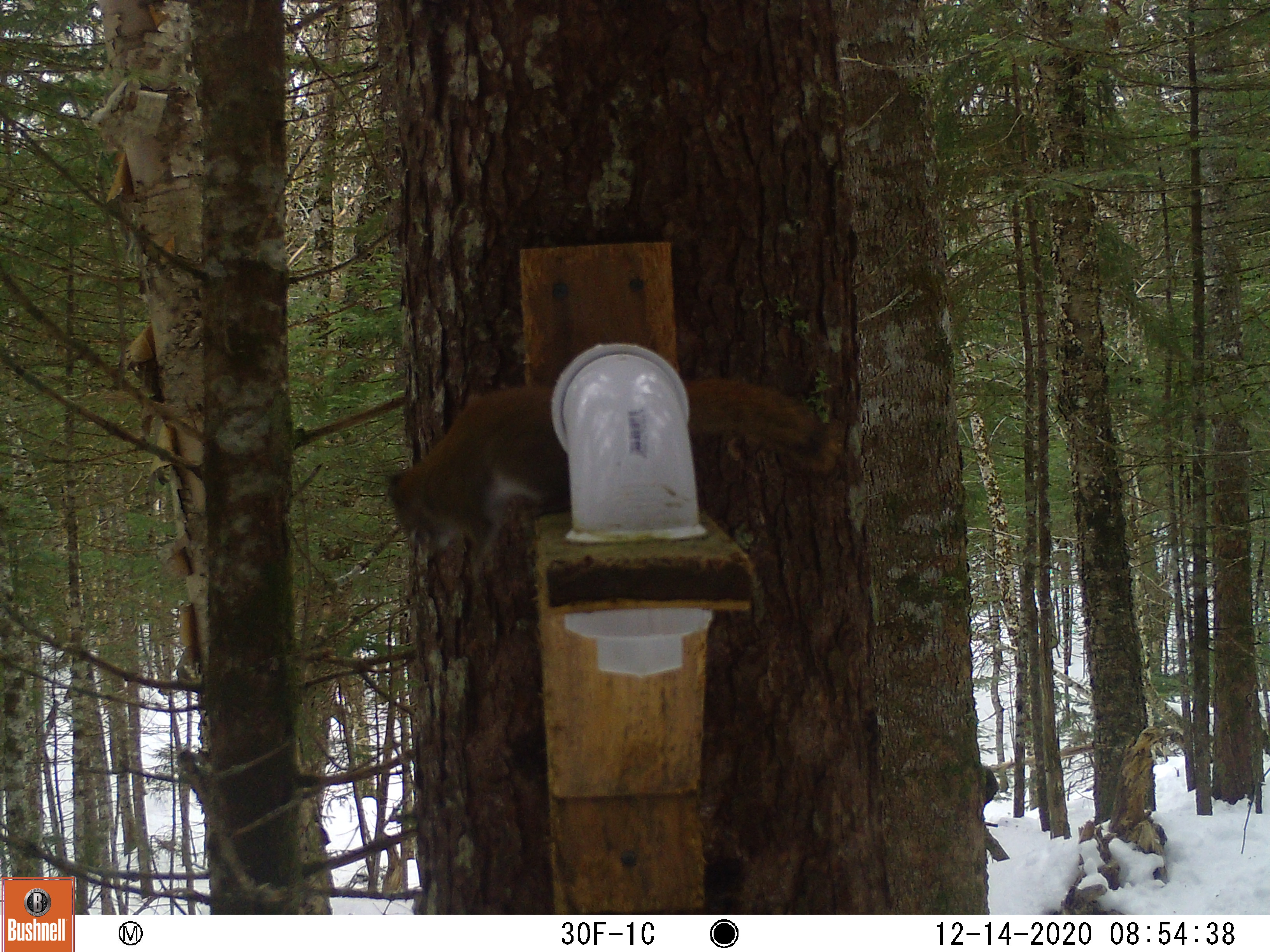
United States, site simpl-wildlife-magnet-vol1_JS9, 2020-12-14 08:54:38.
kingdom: Animalia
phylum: Chordata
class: Mammalia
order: Rodentia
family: Sciuridae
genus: Tamiasciurus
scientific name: Tamiasciurus hudsonicus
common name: red squirrel